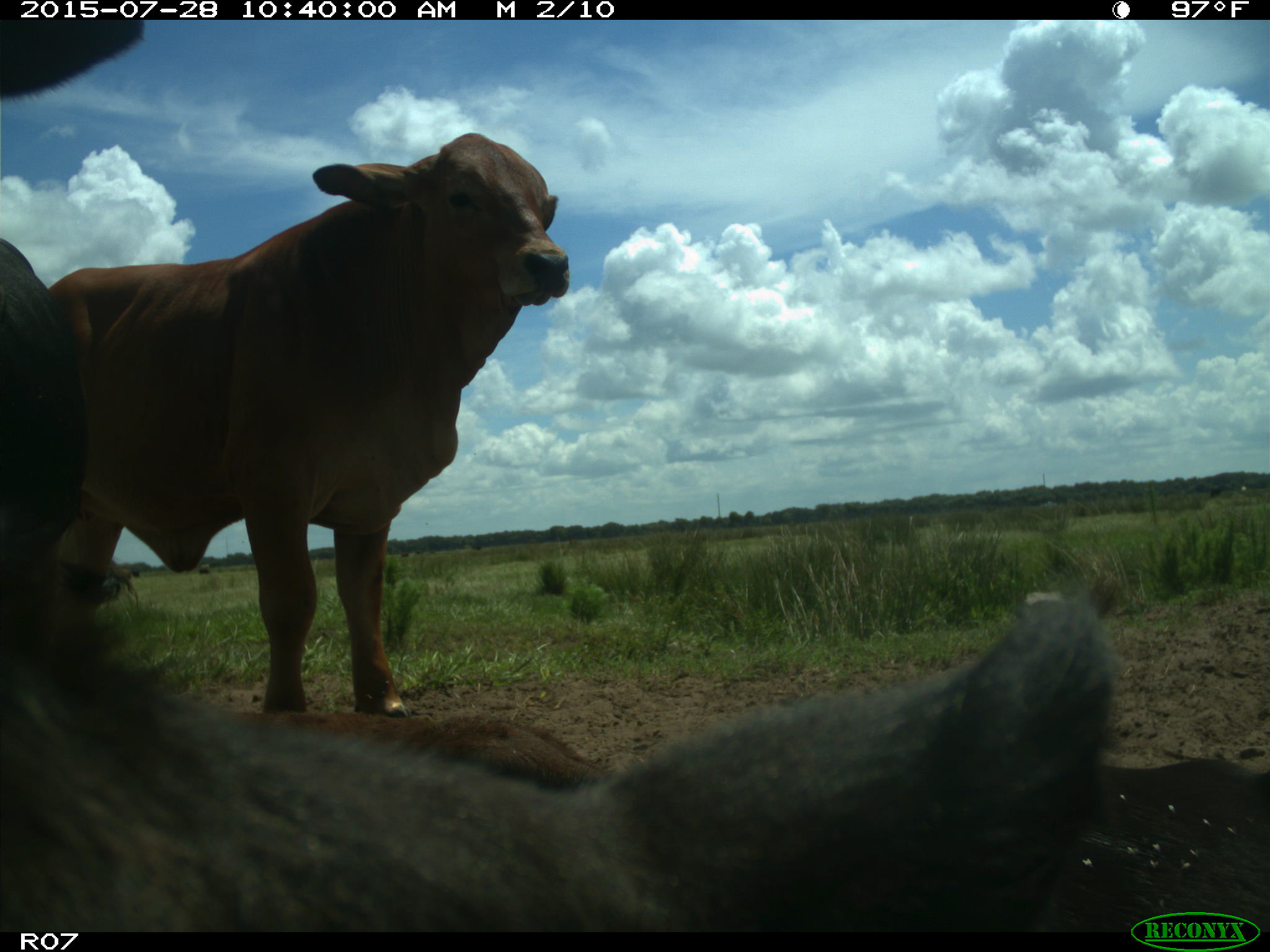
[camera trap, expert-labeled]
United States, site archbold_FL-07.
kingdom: Animalia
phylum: Chordata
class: Mammalia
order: Artiodactyla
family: Bovidae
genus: Bos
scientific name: Bos taurus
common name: domestic cow